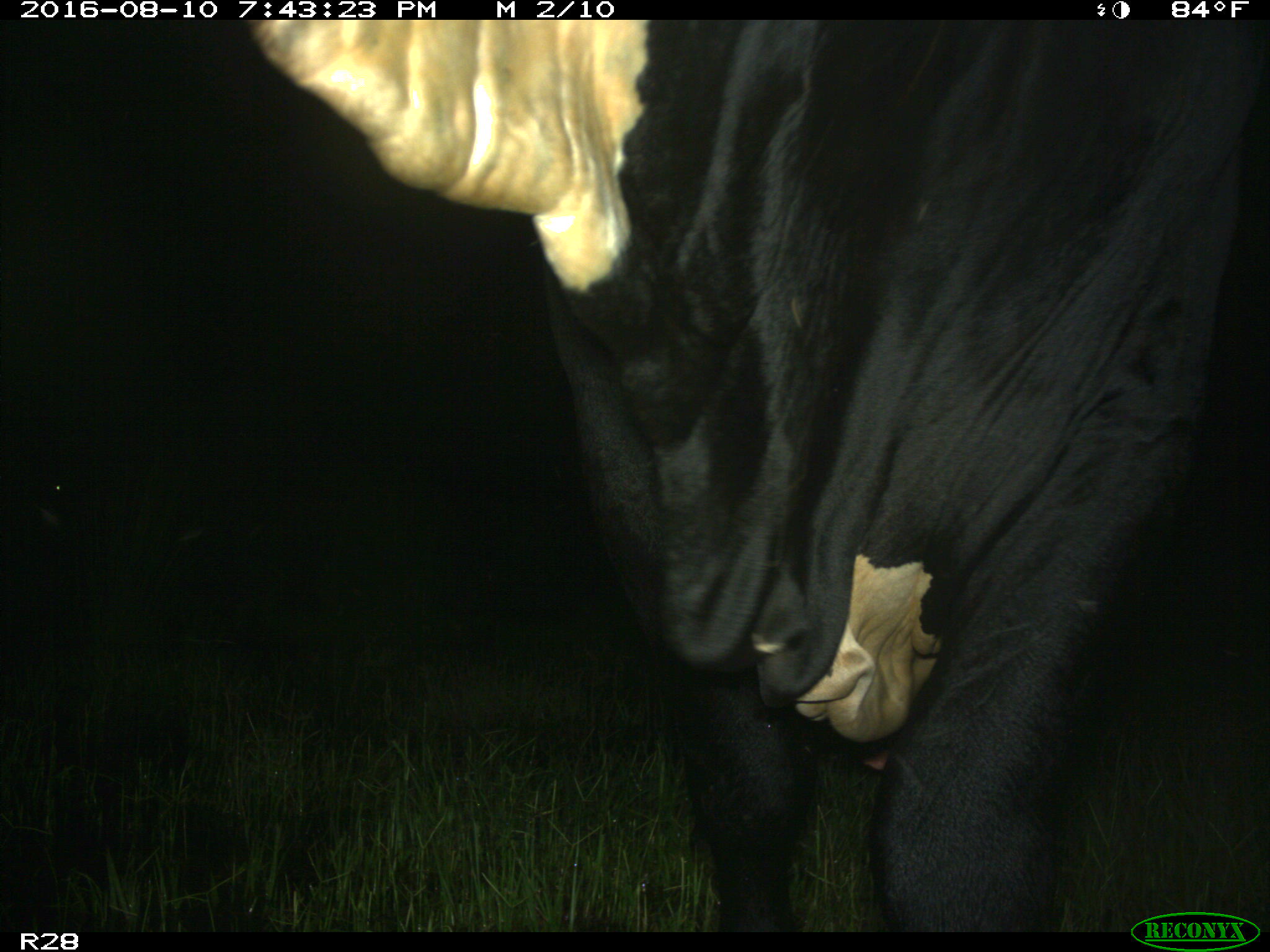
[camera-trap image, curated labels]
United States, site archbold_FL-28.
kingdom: Animalia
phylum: Chordata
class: Mammalia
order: Artiodactyla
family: Bovidae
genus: Bos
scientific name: Bos taurus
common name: domestic cow